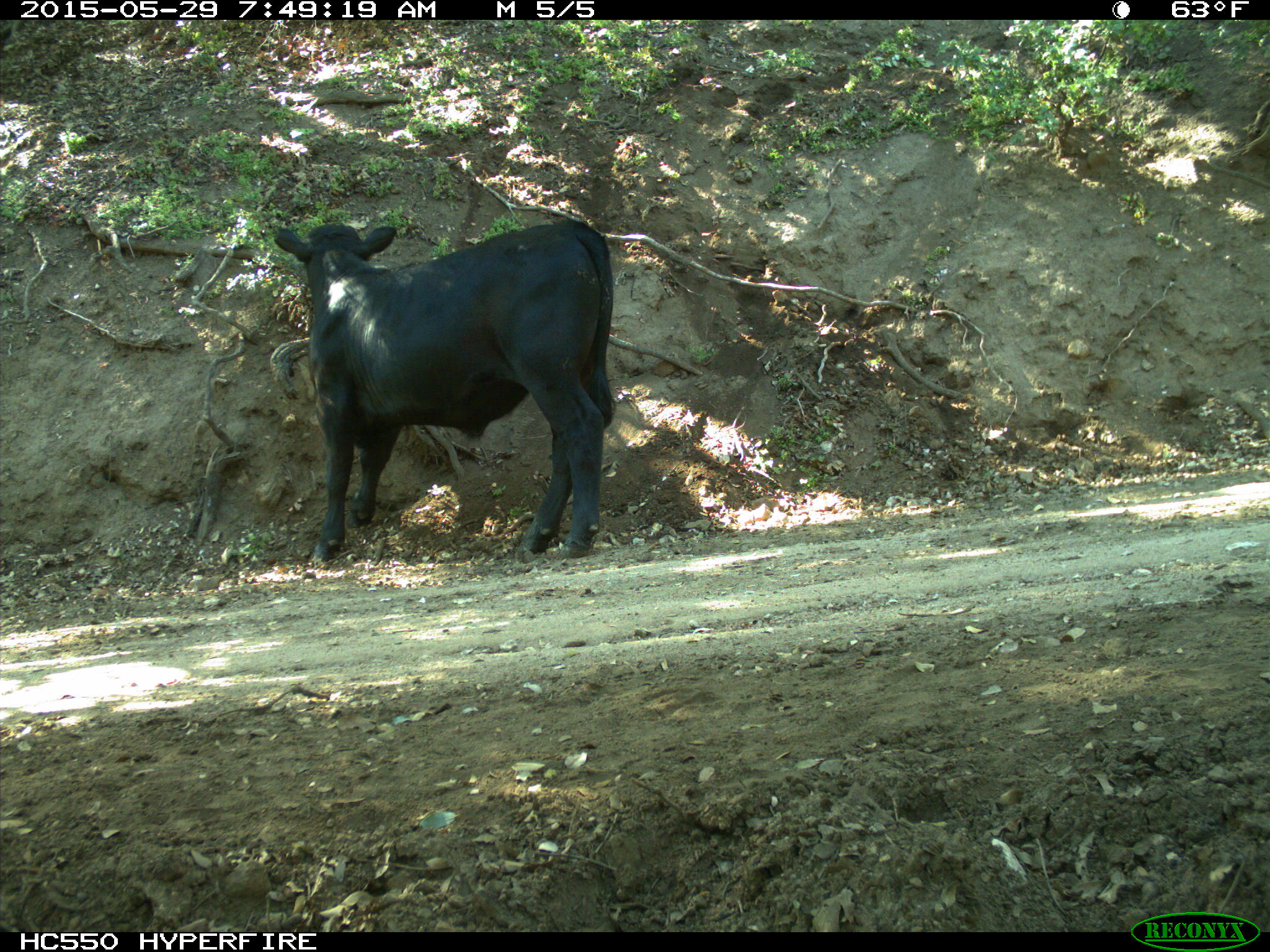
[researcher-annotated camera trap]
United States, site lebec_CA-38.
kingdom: Animalia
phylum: Chordata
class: Mammalia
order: Artiodactyla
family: Bovidae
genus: Bos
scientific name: Bos taurus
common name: domestic cow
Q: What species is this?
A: Bos taurus (domestic cow).